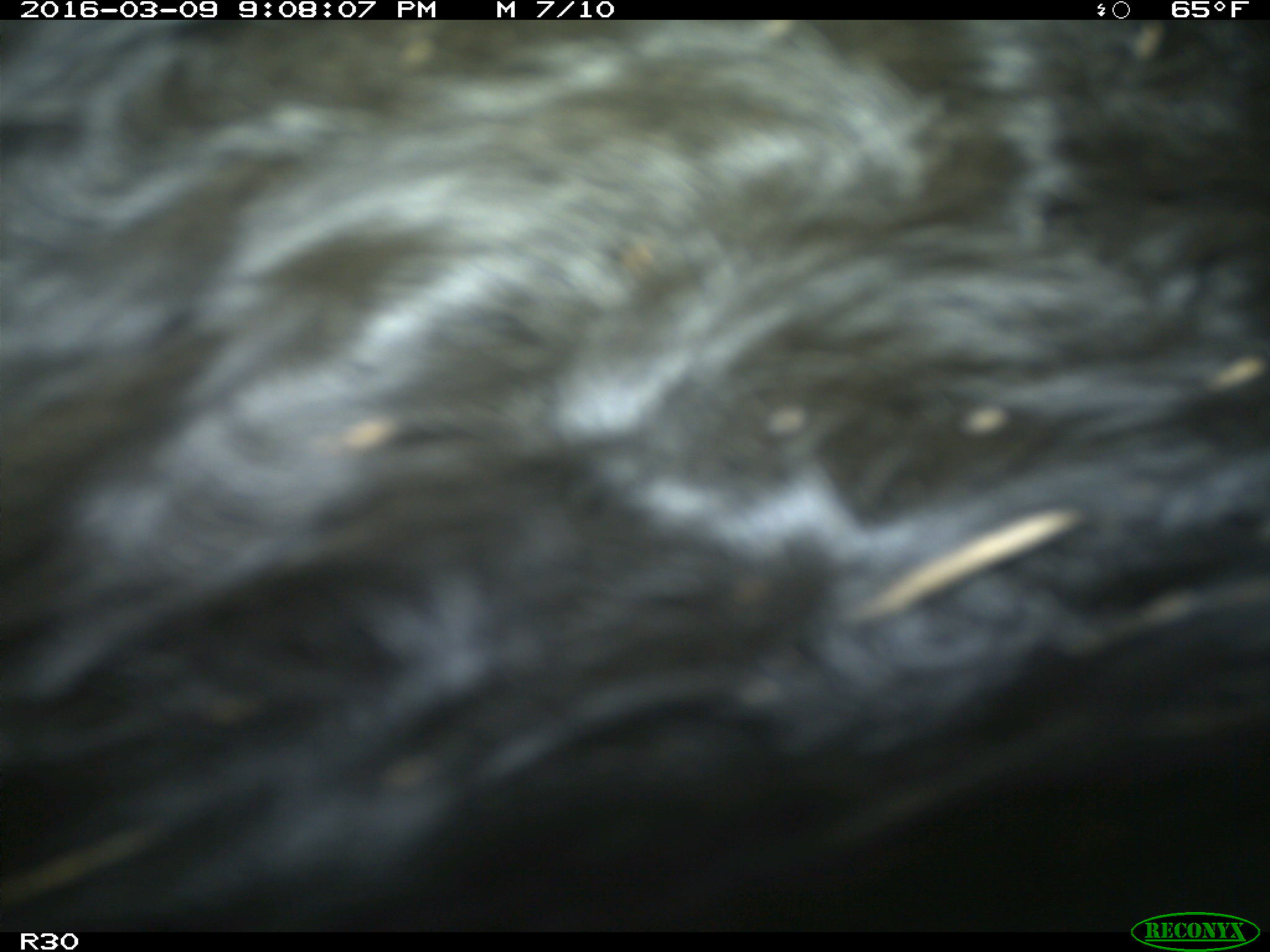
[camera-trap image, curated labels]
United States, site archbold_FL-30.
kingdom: Animalia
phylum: Chordata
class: Mammalia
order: Artiodactyla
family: Bovidae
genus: Bos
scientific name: Bos taurus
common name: domestic cow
Bos taurus (domestic cow).